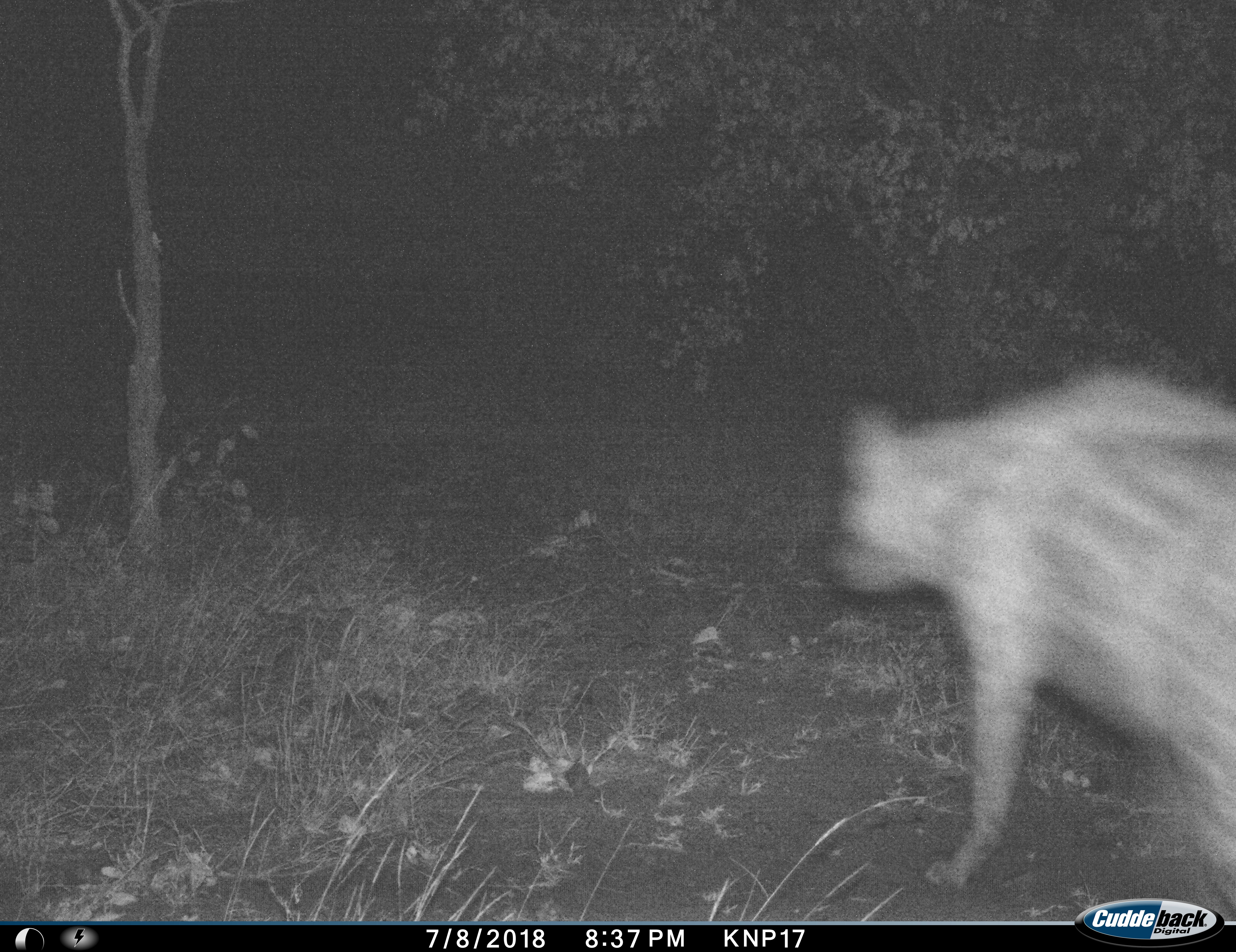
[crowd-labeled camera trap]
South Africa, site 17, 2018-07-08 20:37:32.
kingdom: Animalia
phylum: Chordata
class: Mammalia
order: Carnivora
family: Hyaenidae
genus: Crocuta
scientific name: Crocuta crocuta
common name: spotted hyena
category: hyenaspotted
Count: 1.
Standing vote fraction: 0%.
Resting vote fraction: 0%.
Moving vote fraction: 100%.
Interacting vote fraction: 0%.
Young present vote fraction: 0%.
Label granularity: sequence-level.